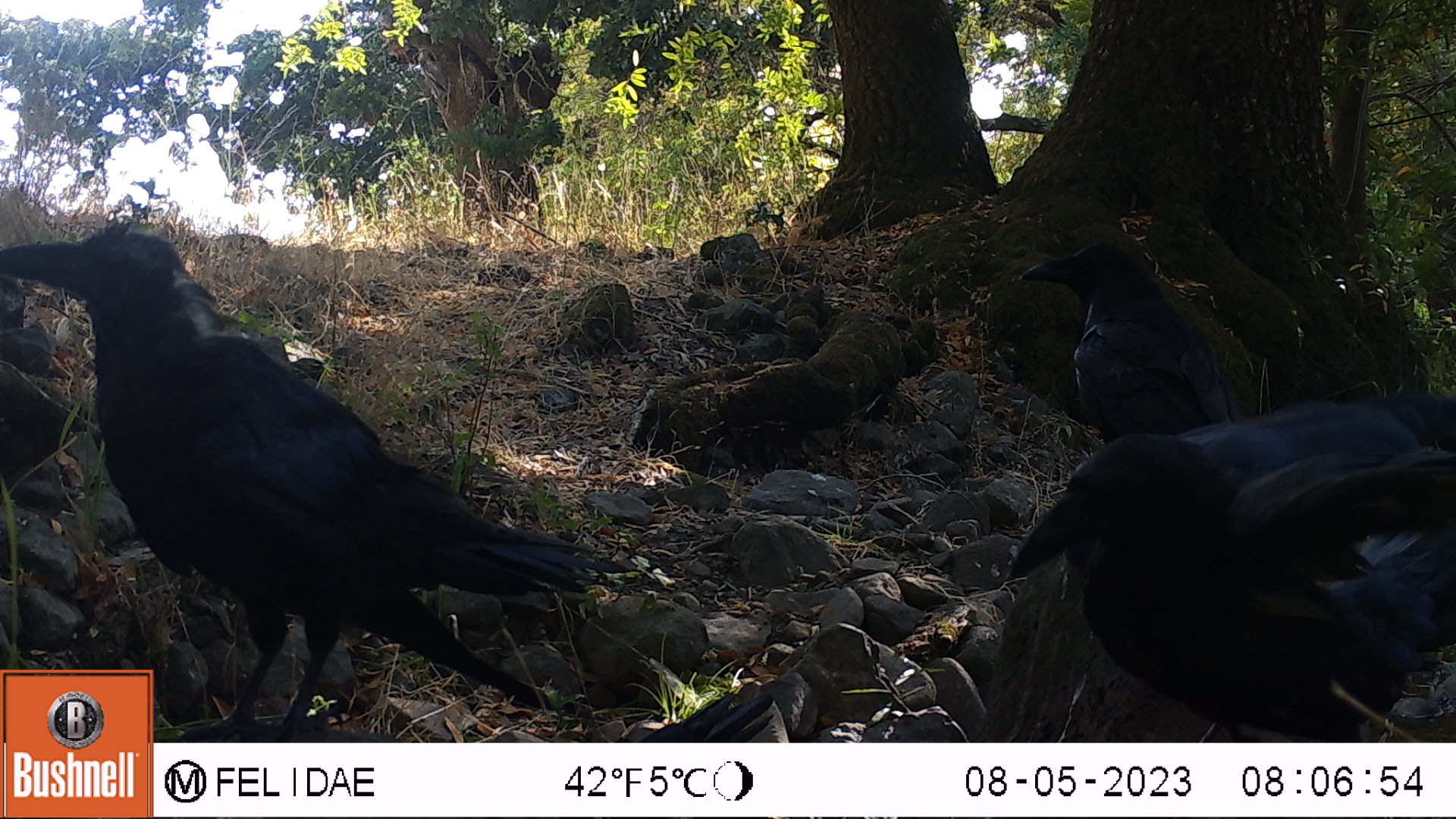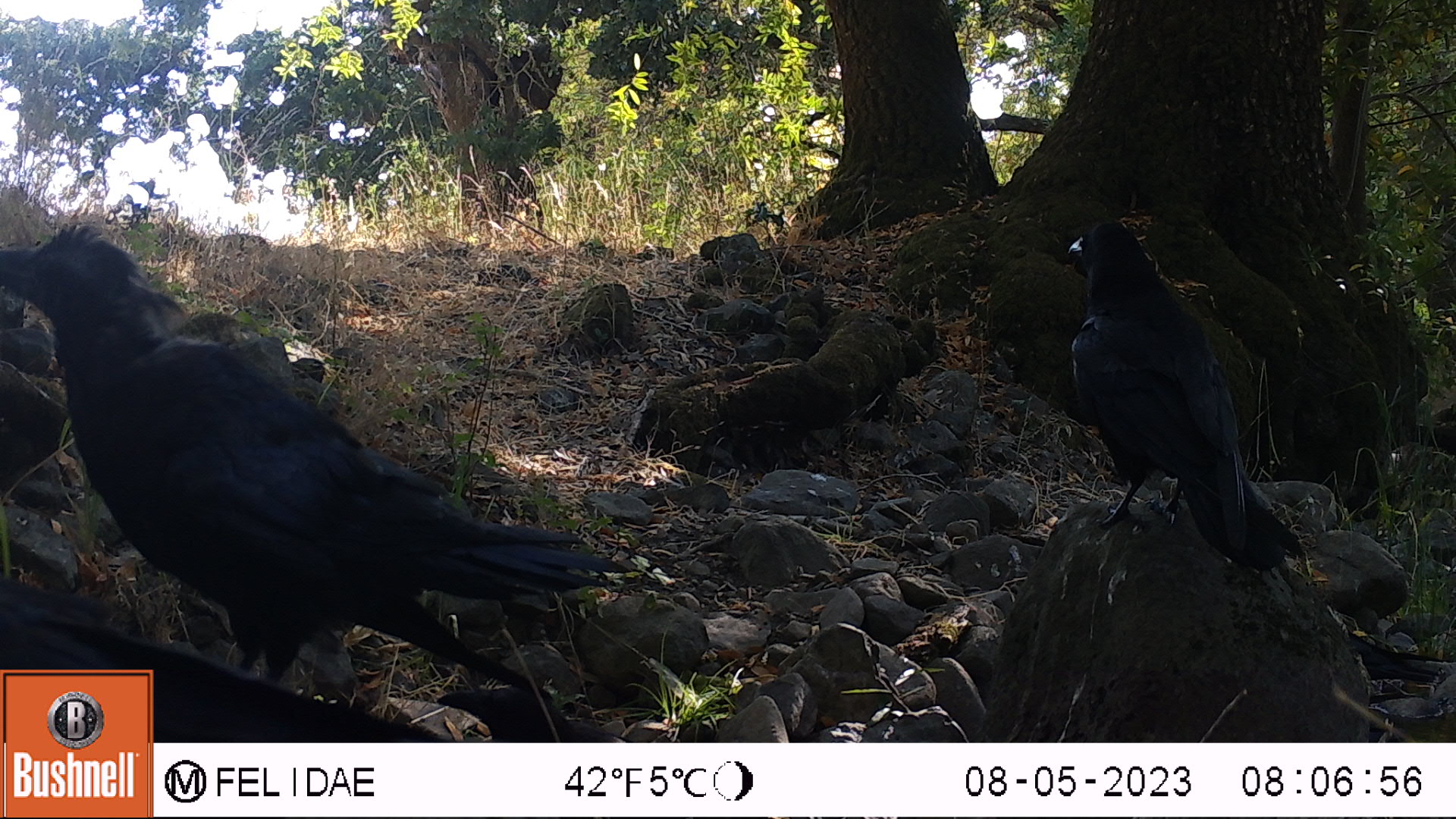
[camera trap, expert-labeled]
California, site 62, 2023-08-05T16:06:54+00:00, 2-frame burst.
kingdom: Animalia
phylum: Chordata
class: Aves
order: Passeriformes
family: Corvidae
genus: Corvus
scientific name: Corvus brachyrhynchos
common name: american crow